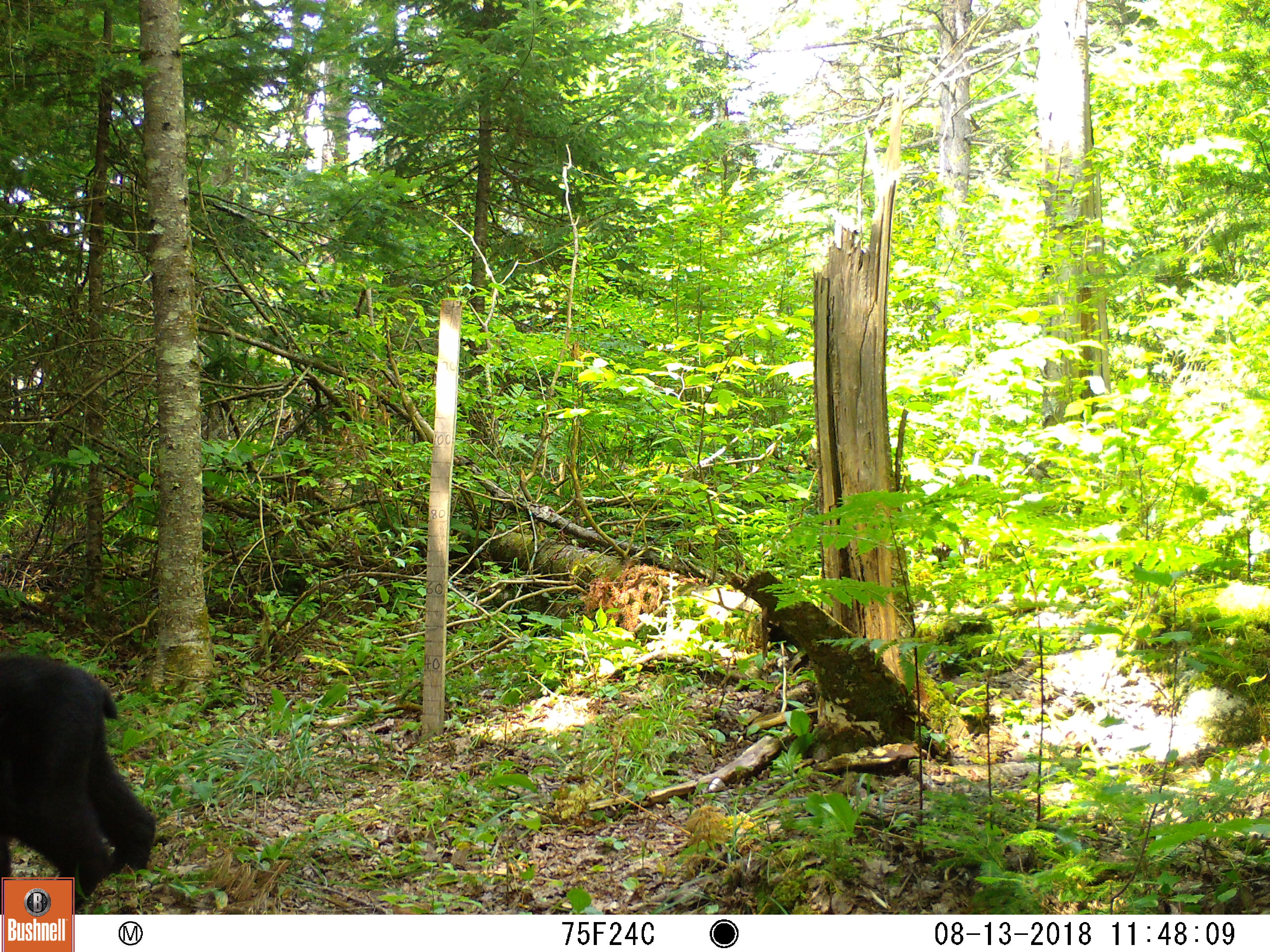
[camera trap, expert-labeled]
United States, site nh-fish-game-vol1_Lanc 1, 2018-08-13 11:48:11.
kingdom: Animalia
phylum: Chordata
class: Mammalia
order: Carnivora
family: Ursidae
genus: Ursus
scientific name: Ursus americanus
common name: black bear